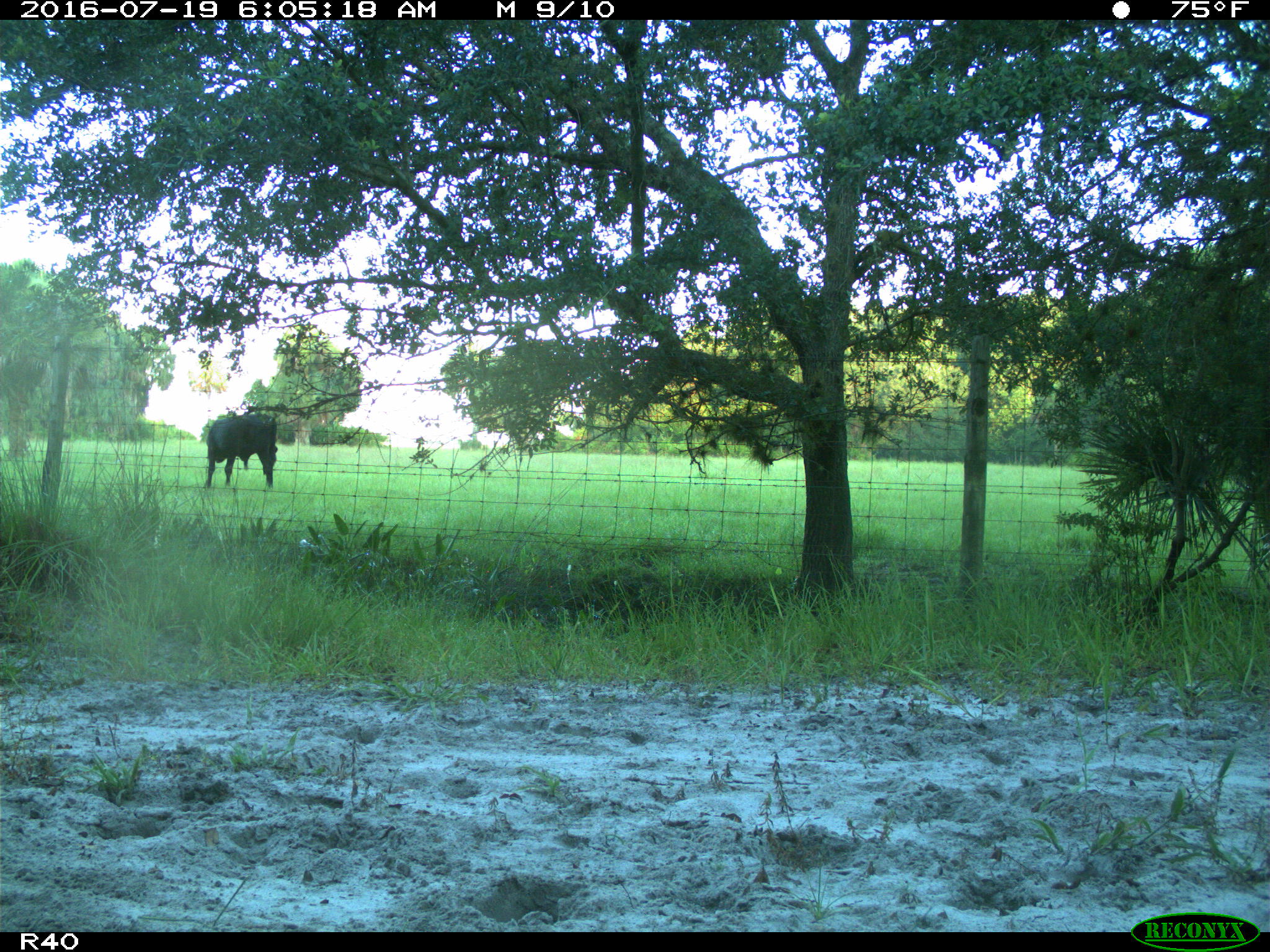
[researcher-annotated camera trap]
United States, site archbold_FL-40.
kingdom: Animalia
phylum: Chordata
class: Mammalia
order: Artiodactyla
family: Bovidae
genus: Bos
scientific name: Bos taurus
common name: domestic cow